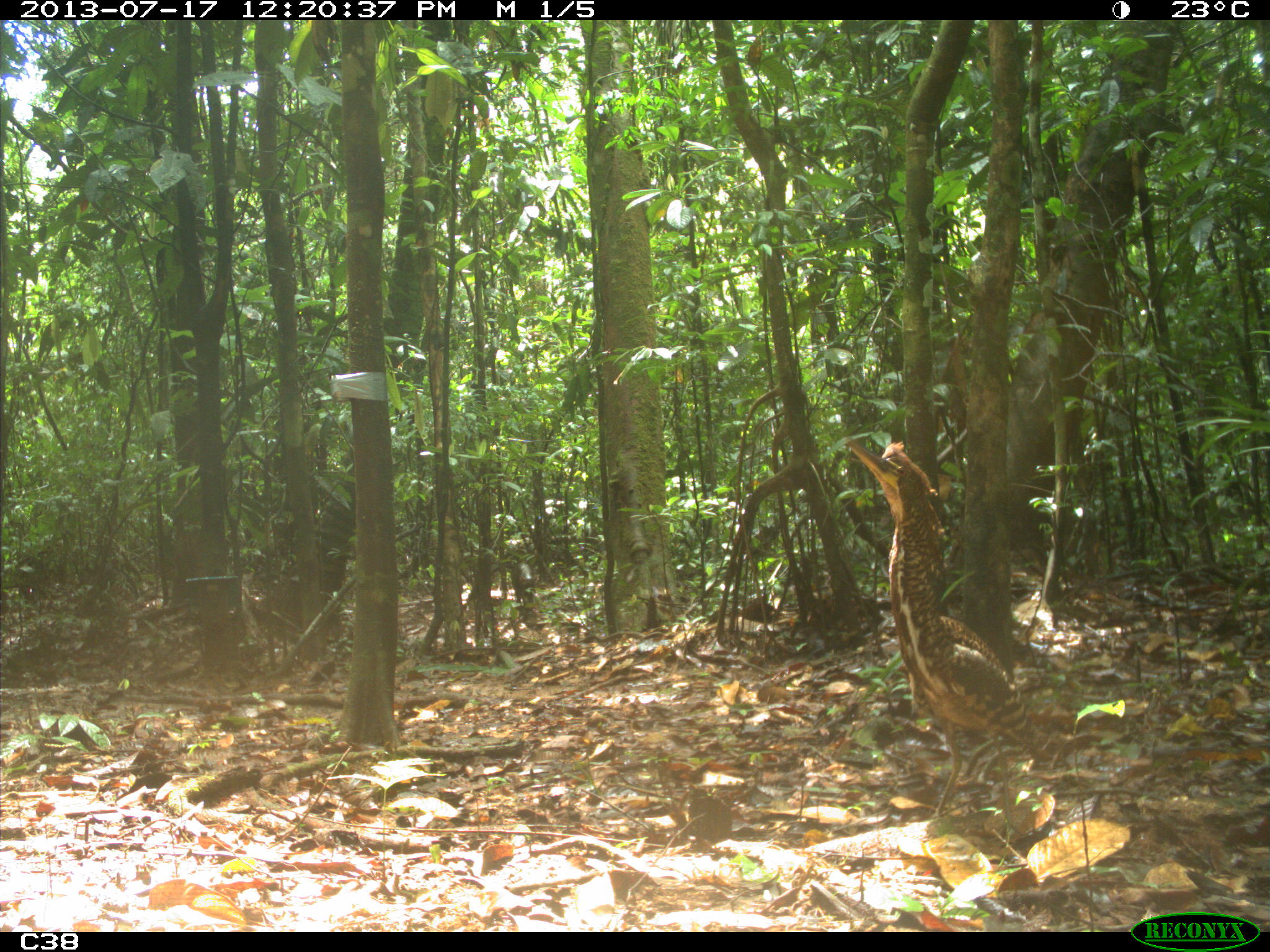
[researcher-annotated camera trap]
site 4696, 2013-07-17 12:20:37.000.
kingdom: Animalia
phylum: Chordata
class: Mammalia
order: Artiodactyla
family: Tayassuidae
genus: Tayassu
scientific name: Tayassu pecari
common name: white-lipped peccary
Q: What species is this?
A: Tayassu pecari (white-lipped peccary).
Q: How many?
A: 9.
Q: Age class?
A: Adult.